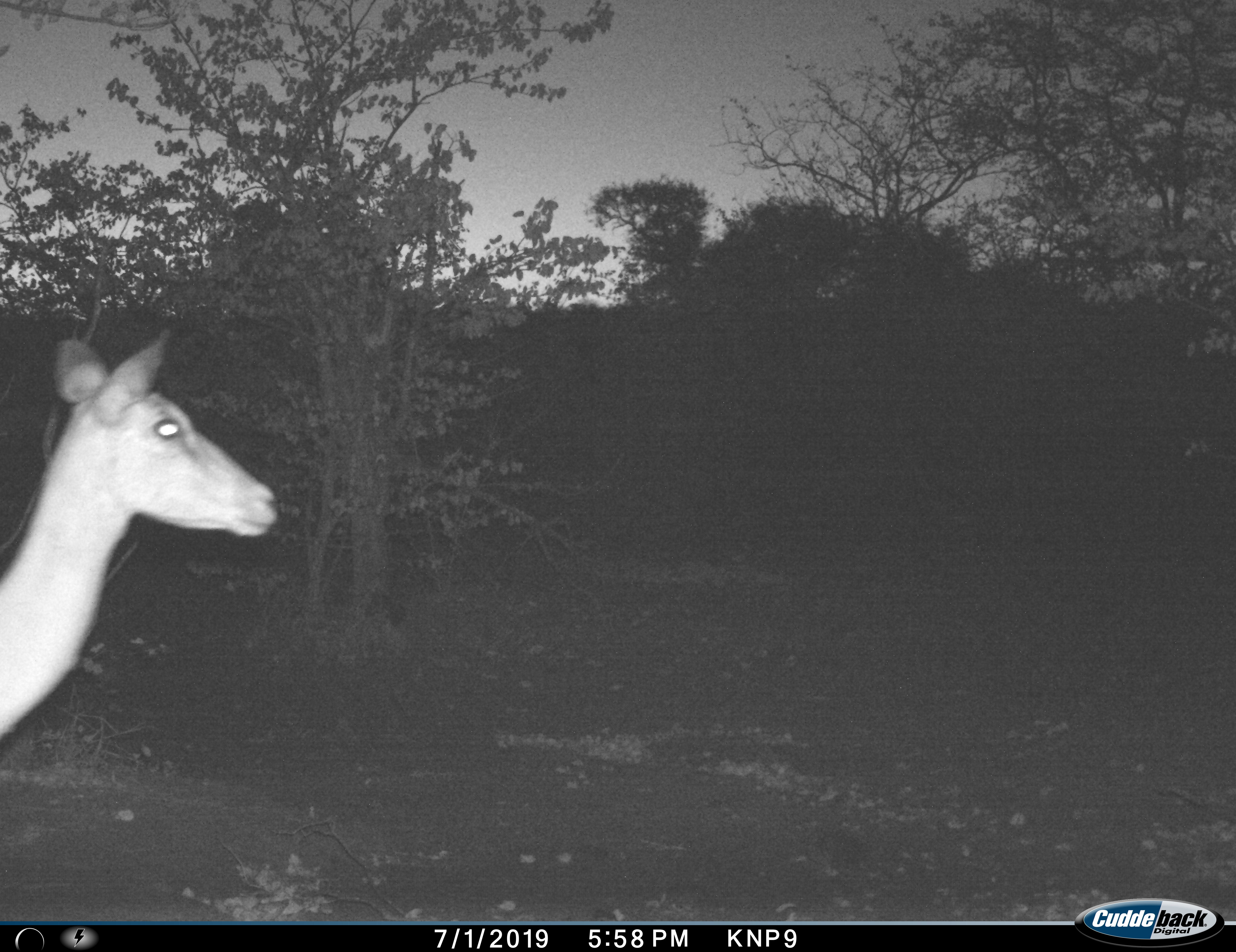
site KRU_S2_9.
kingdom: Animalia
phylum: Chordata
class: Mammalia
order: Artiodactyla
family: Bovidae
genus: Aepyceros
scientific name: Aepyceros melampus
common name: impala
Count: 1.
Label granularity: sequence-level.